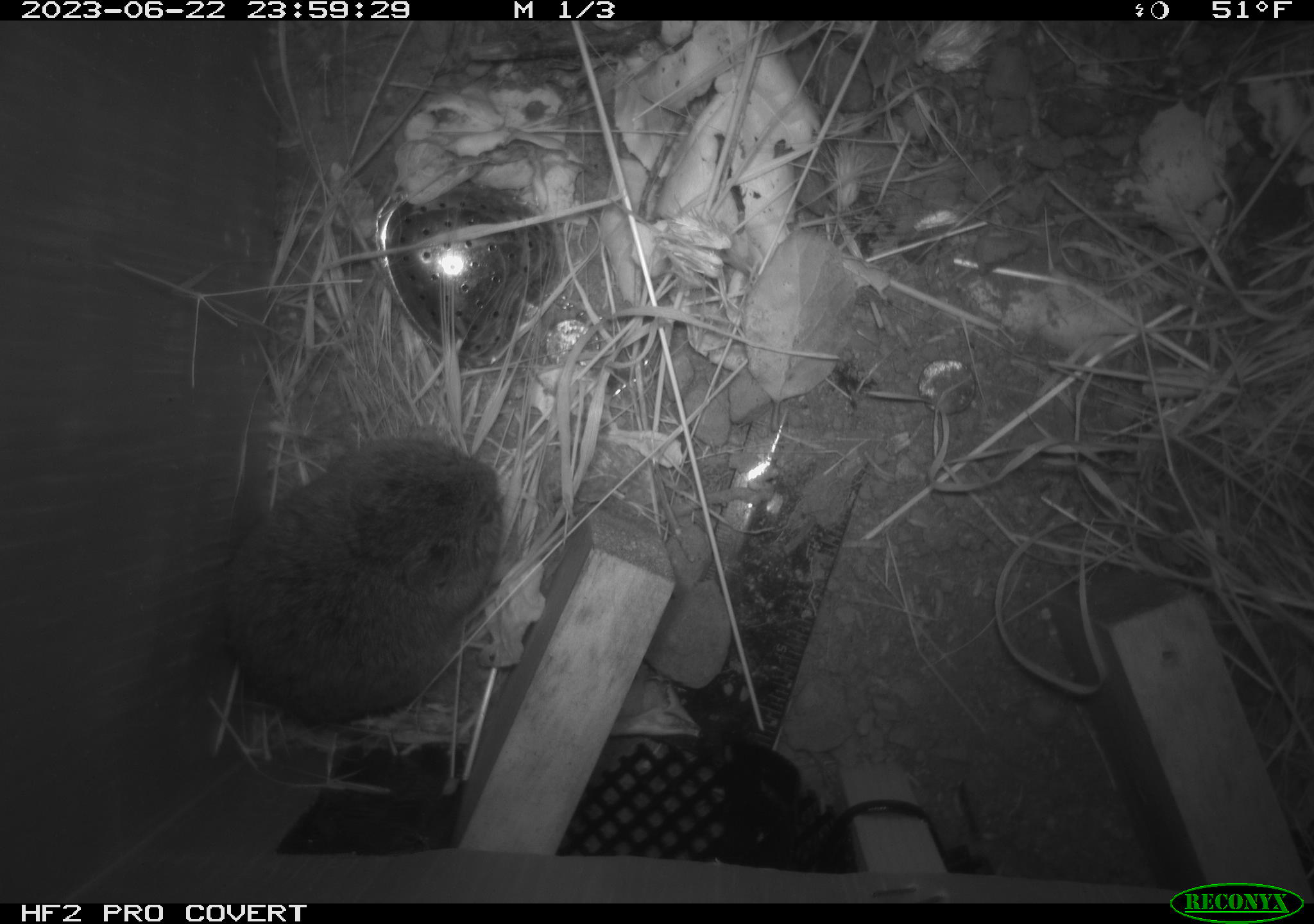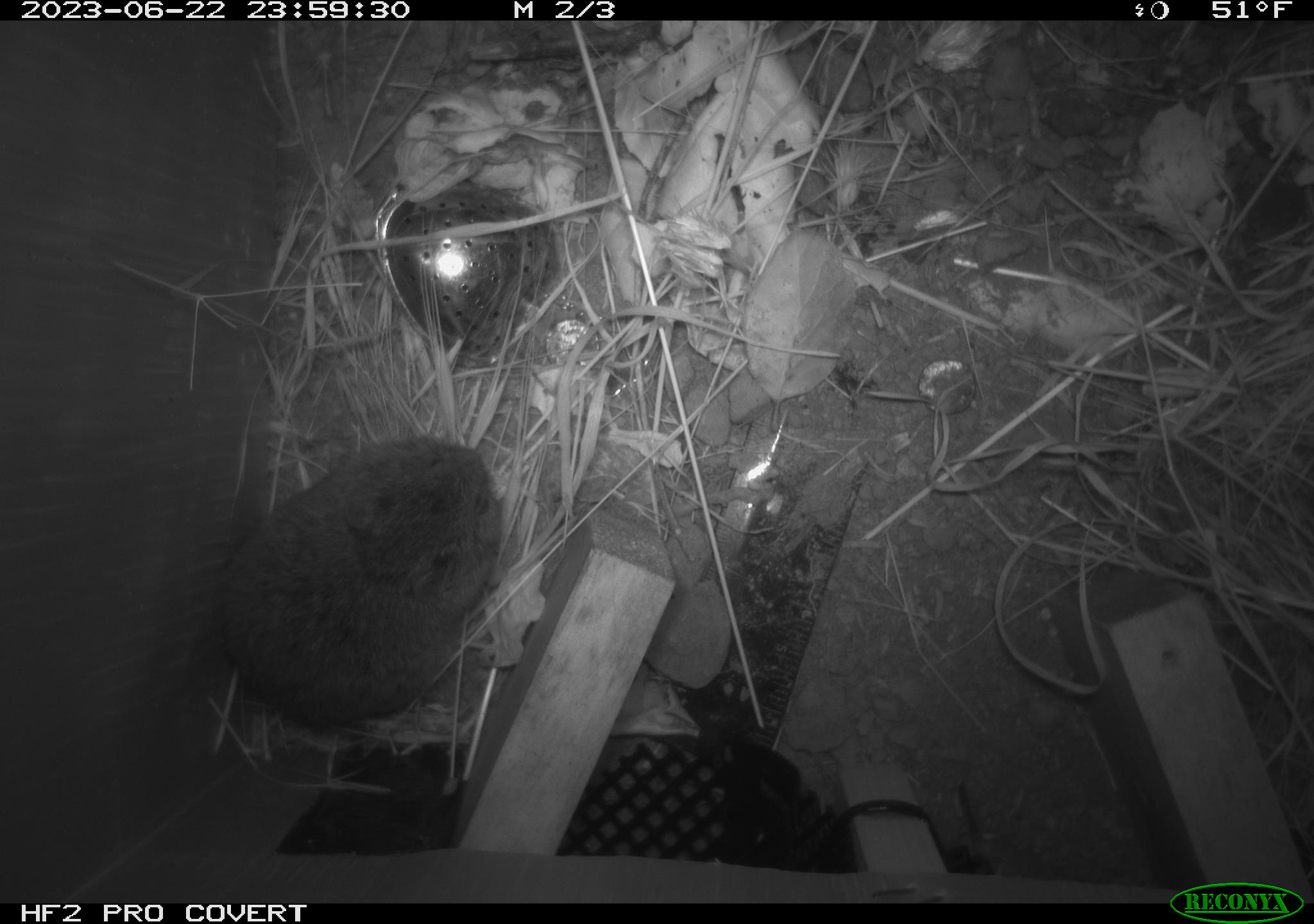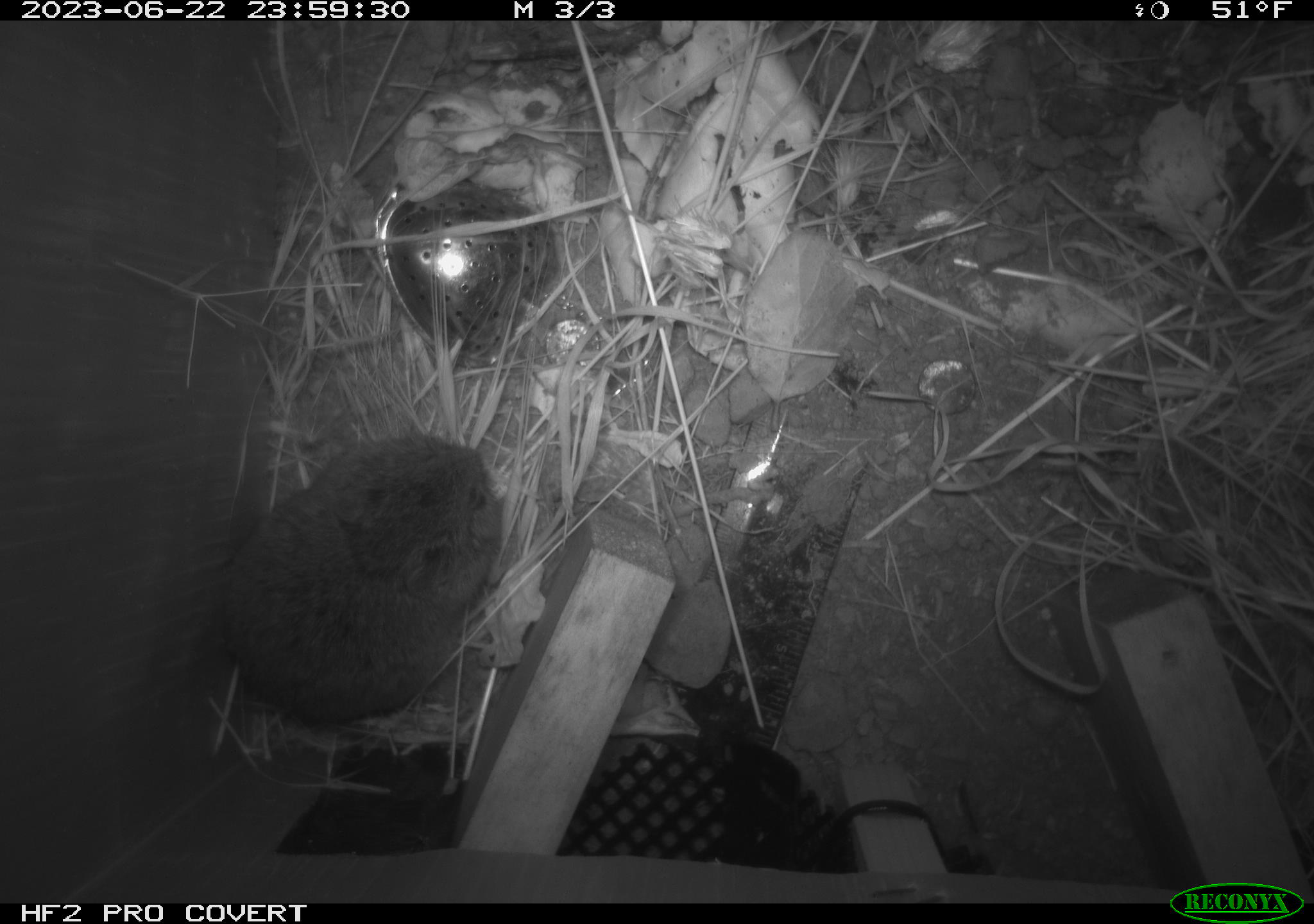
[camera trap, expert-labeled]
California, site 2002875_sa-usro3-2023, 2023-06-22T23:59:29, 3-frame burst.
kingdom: Animalia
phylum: Chordata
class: Mammalia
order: Rodentia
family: Cricetidae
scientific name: Arvicolinae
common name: voles, lemmings, and muskrats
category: arvicolinae subfamily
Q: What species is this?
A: Arvicolinae subfamily (voles, lemmings, and muskrats) (Arvicolinae).